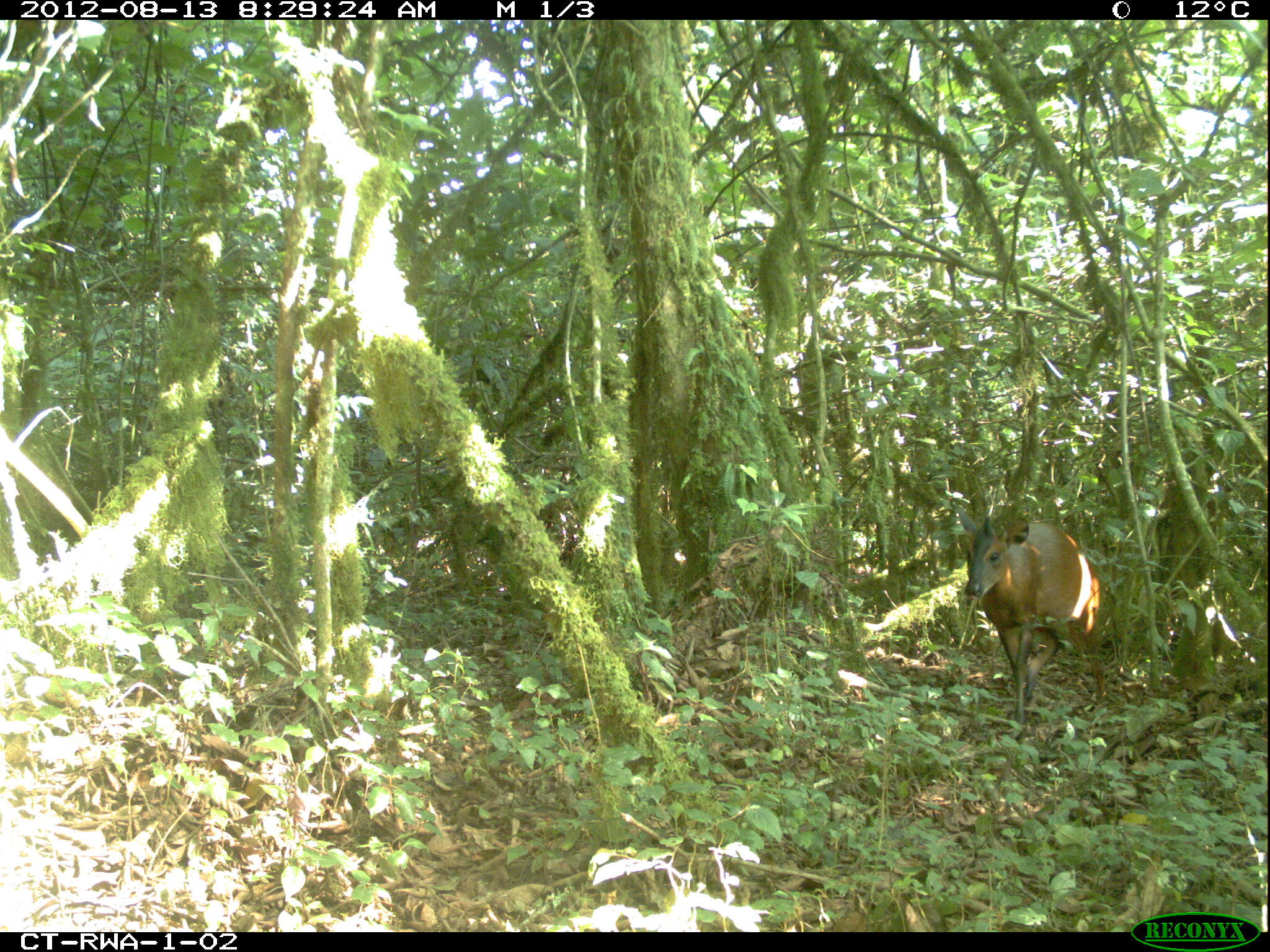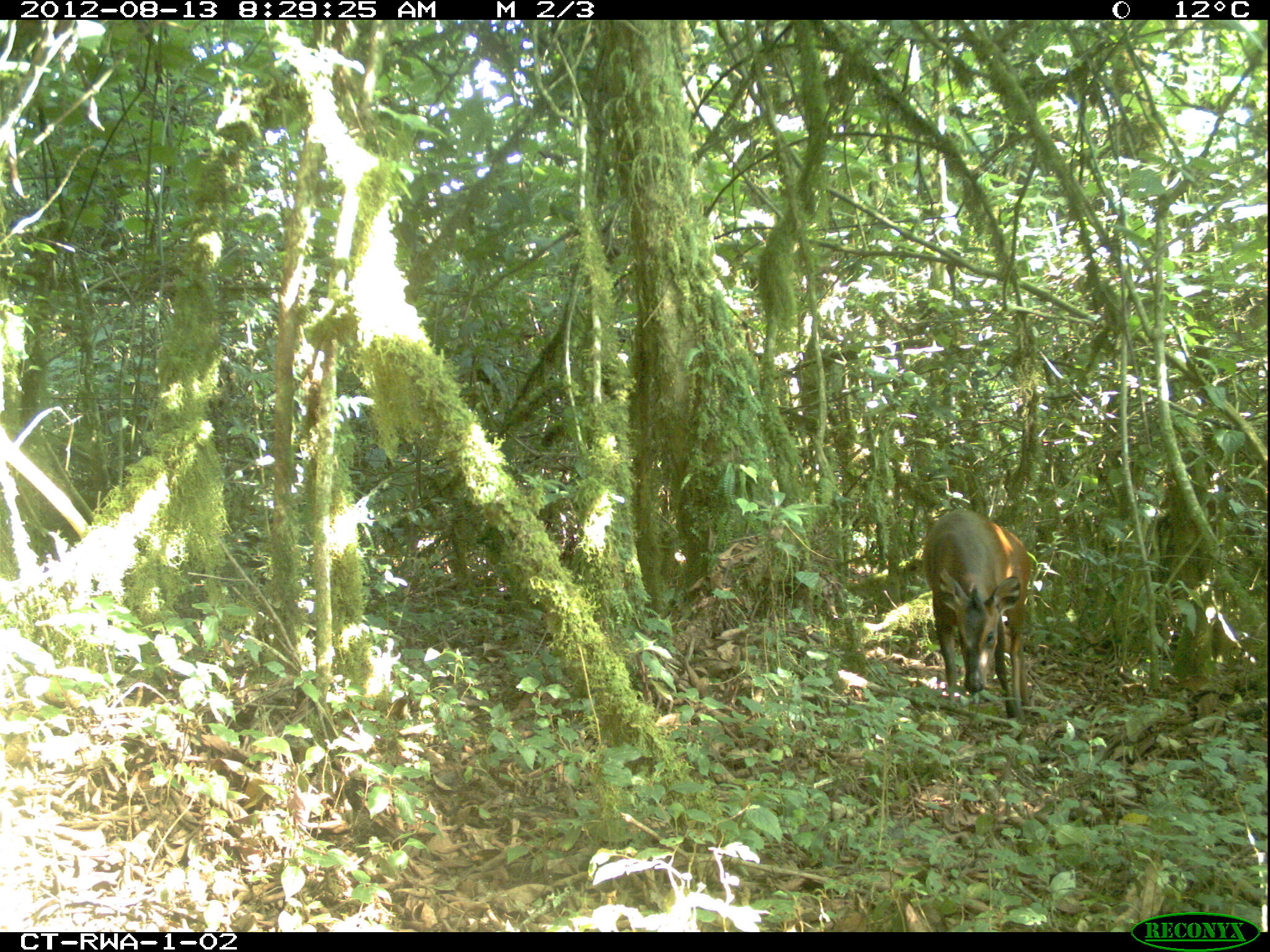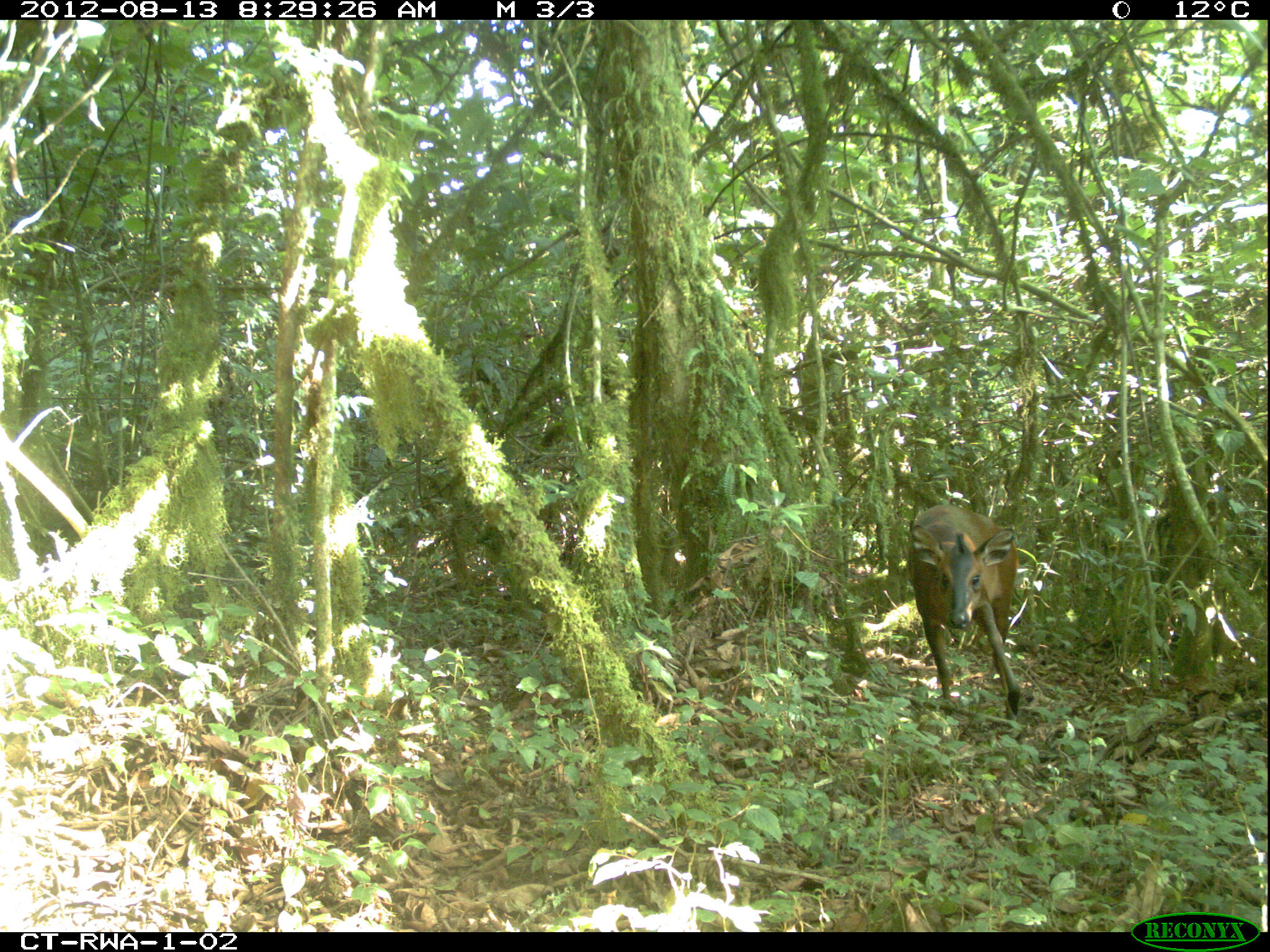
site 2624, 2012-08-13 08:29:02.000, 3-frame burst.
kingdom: Animalia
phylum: Chordata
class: Mammalia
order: Artiodactyla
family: Bovidae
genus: Cephalophus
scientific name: Cephalophus nigrifrons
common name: black-fronted duiker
Cephalophus nigrifrons (black-fronted duiker), count 2.